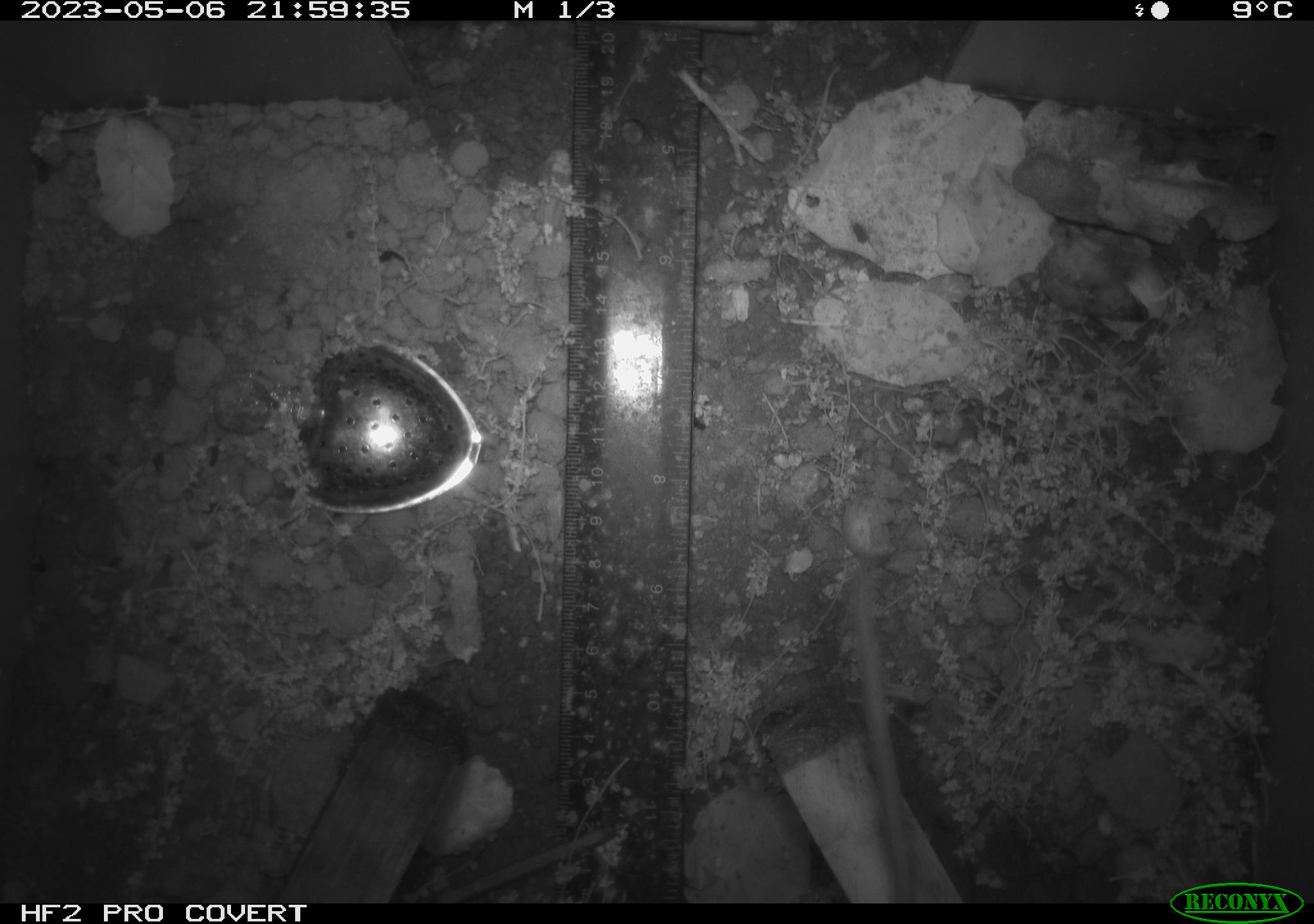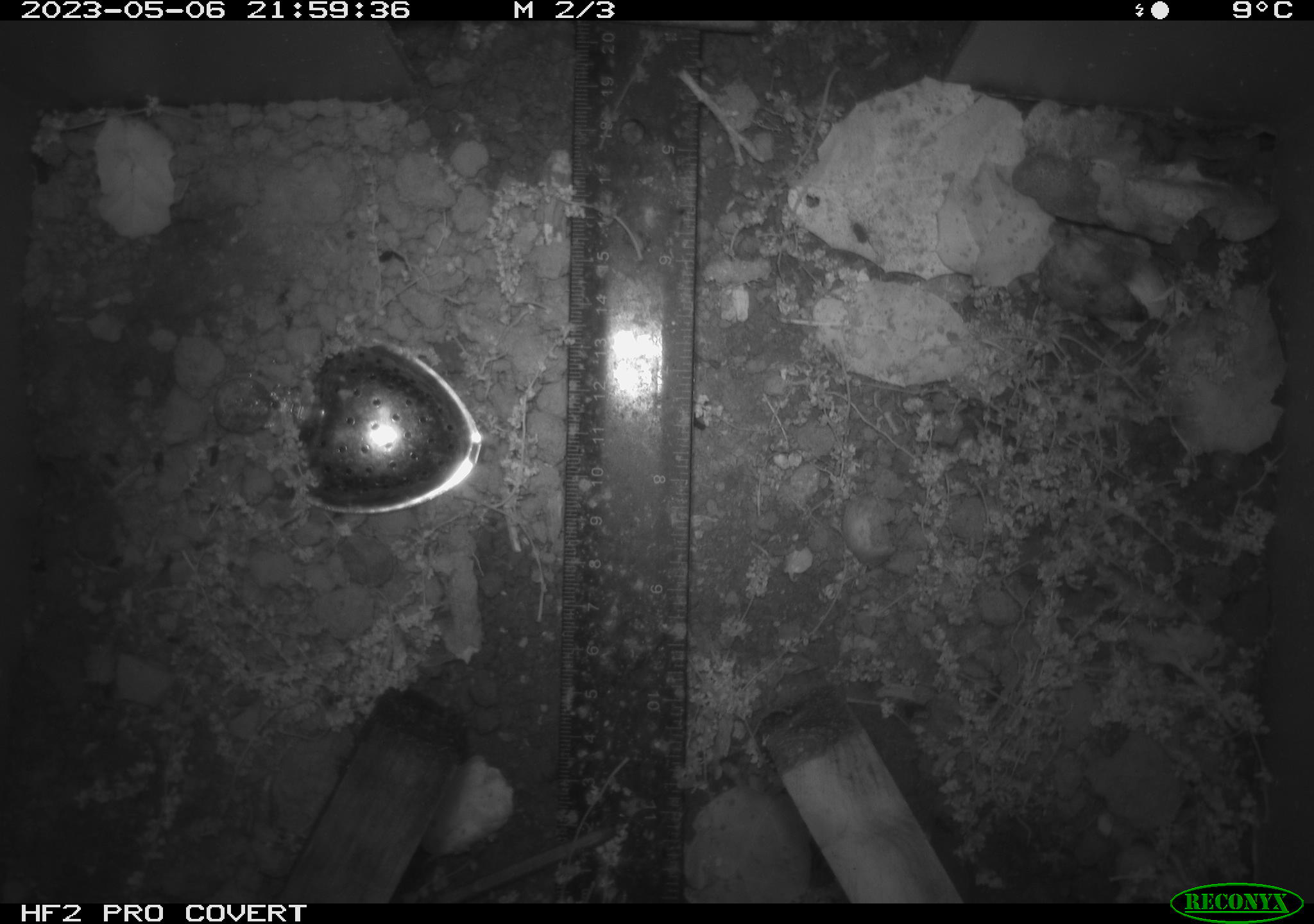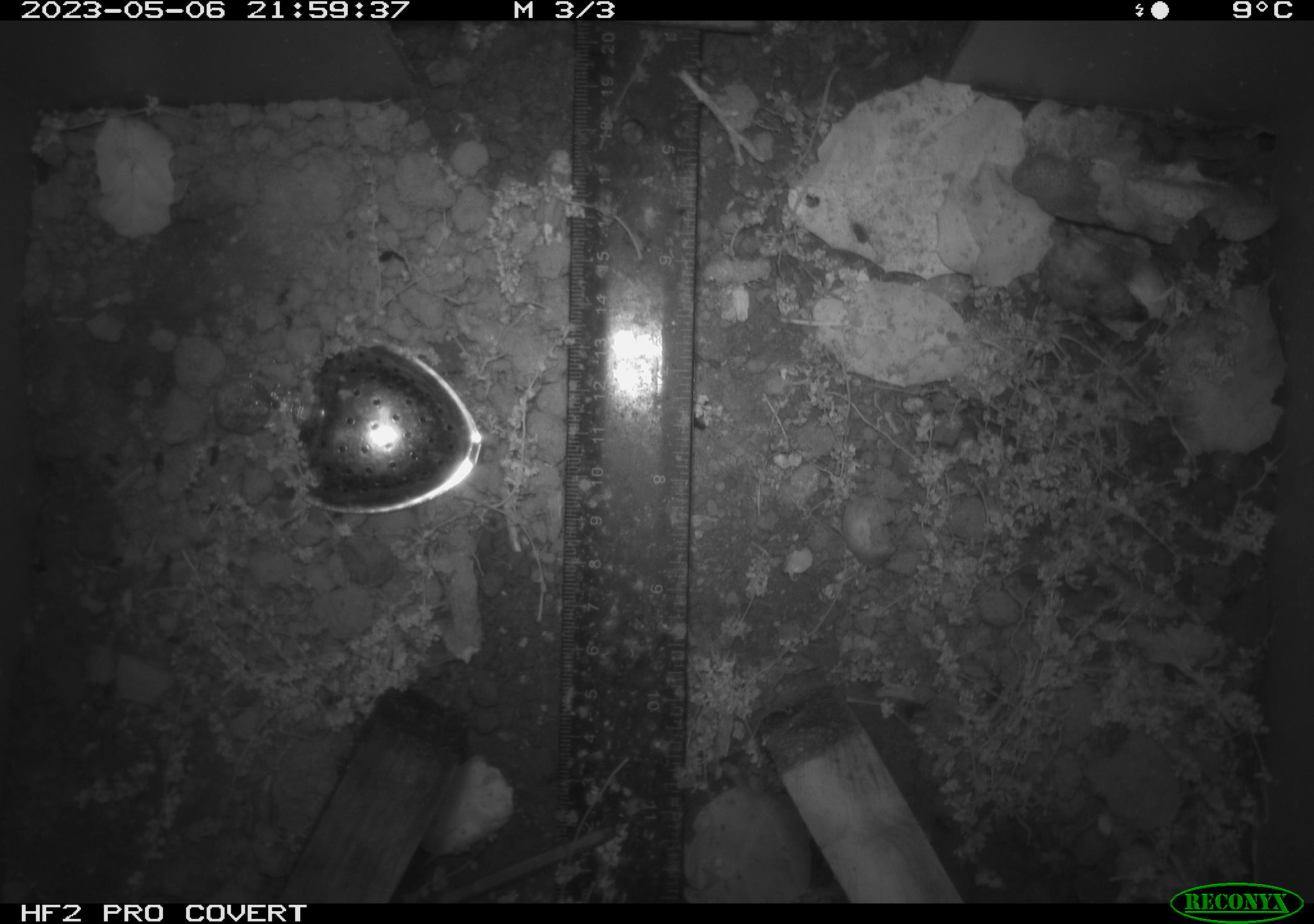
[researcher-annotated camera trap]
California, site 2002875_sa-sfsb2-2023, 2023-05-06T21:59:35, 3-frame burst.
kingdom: Animalia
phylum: Chordata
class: Mammalia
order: Rodentia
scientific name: Rodentia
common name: mouse species